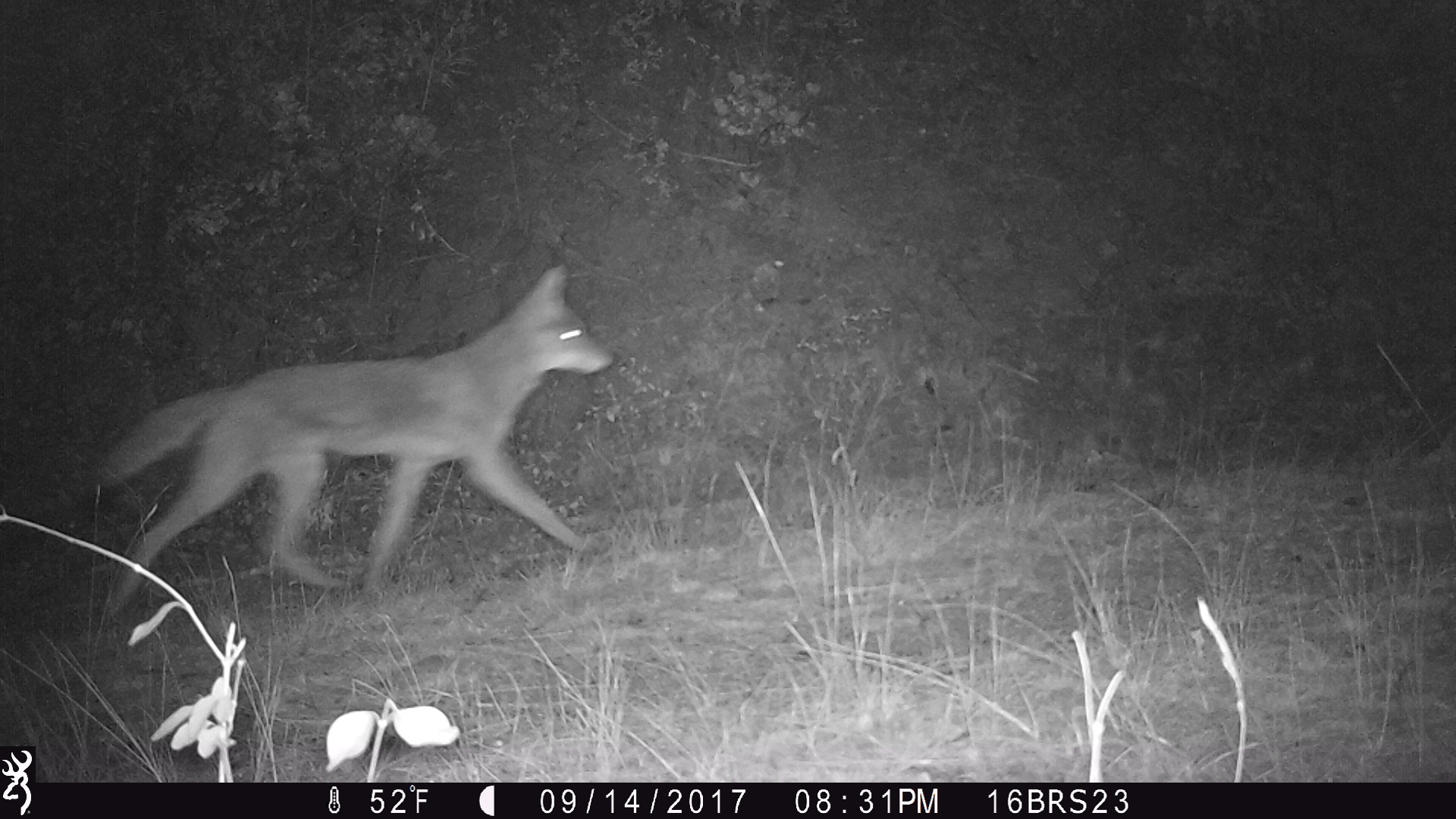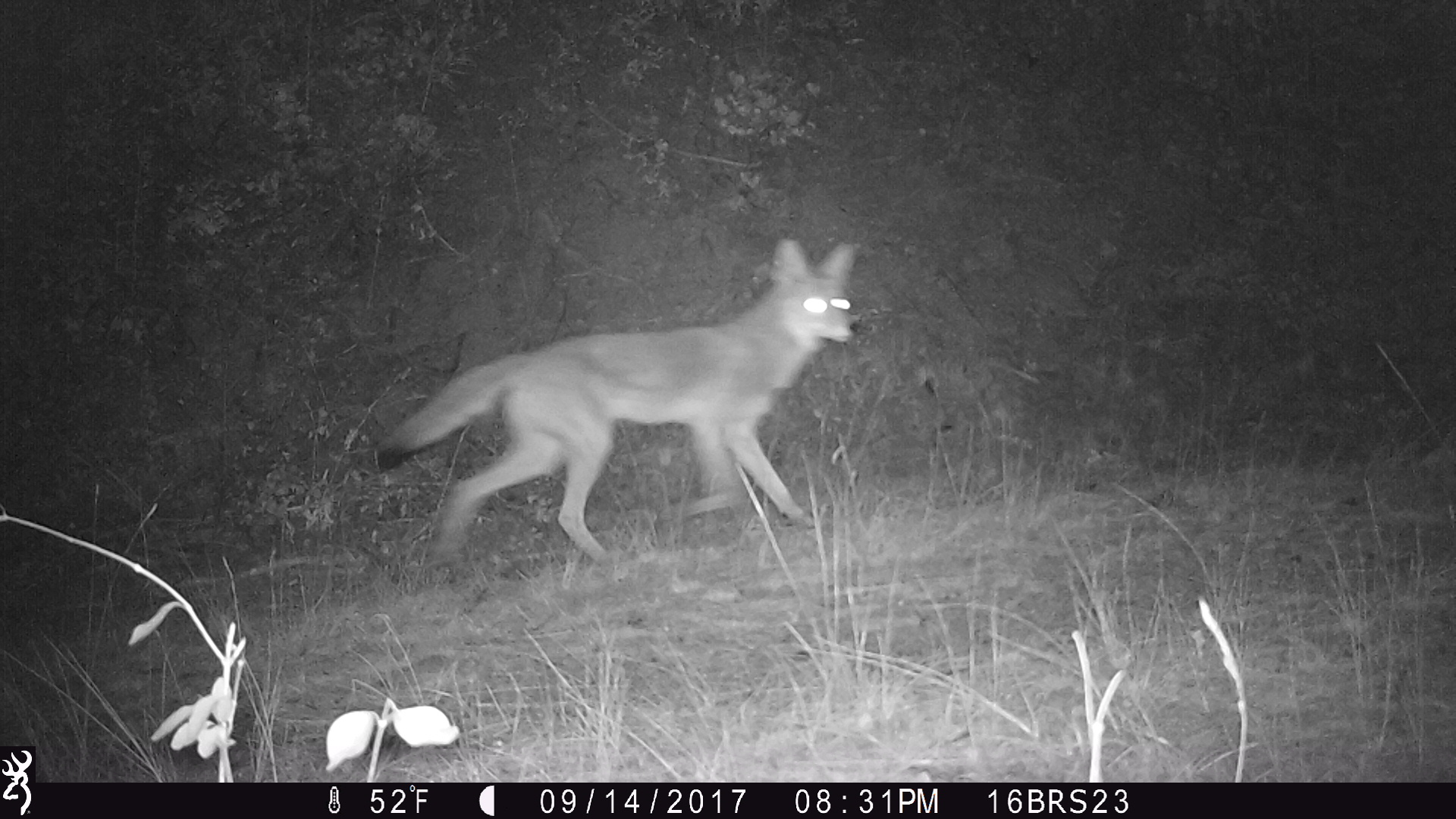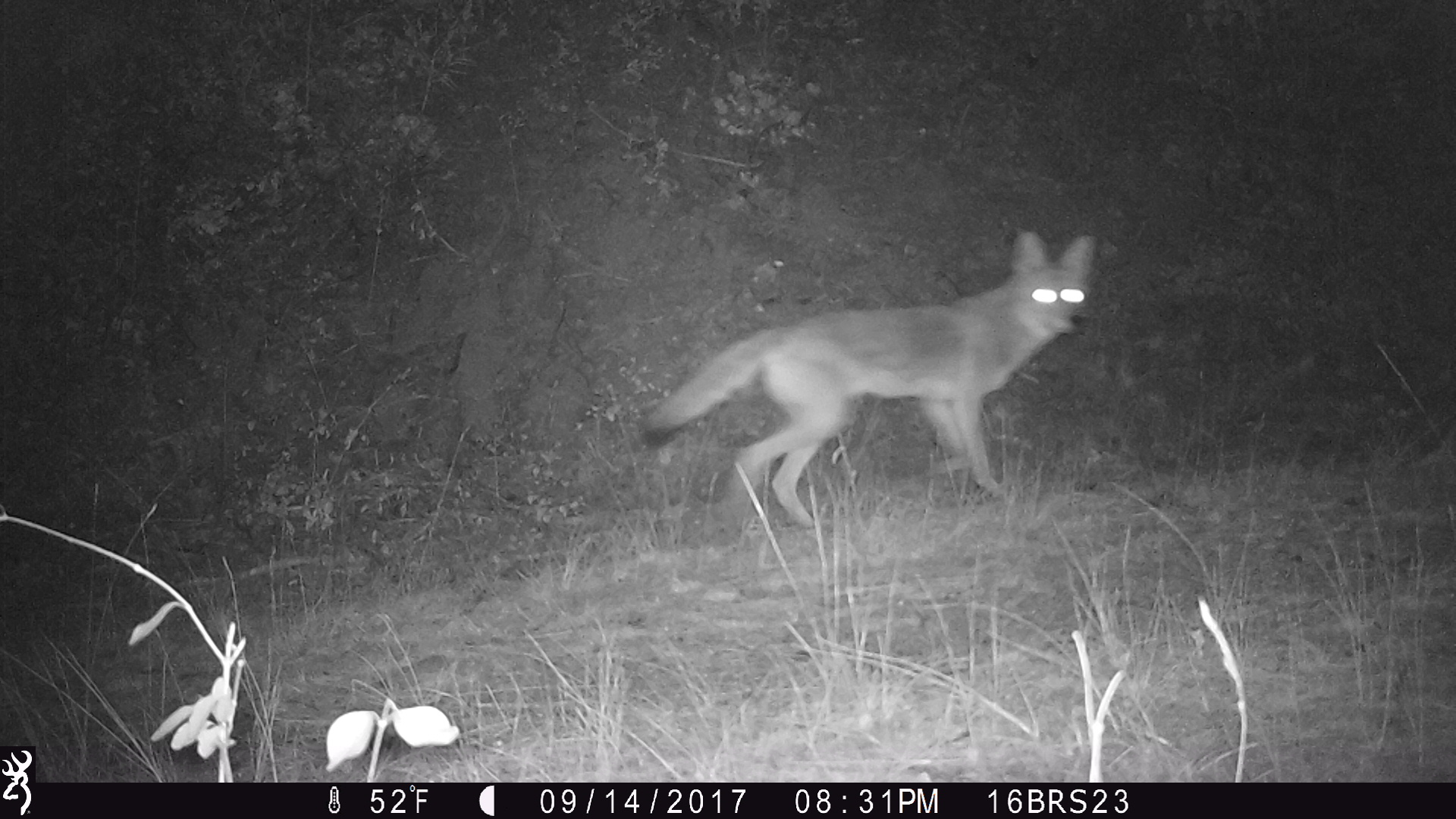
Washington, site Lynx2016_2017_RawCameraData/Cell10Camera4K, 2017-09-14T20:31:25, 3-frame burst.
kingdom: Animalia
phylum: Chordata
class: Mammalia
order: Carnivora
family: Canidae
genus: Canis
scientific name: Canis latrans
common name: coyote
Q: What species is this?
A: Canis latrans (coyote).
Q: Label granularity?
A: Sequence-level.